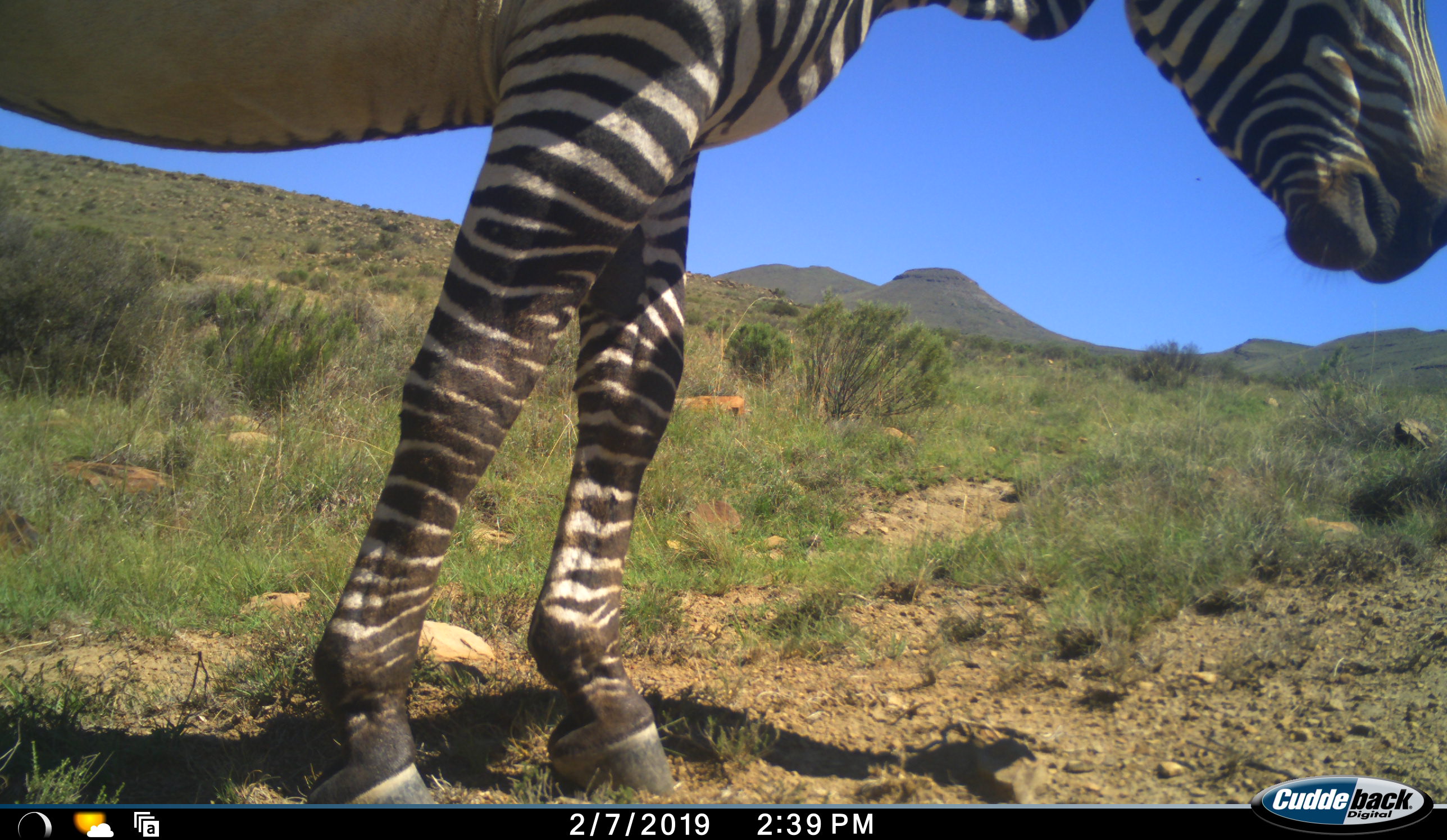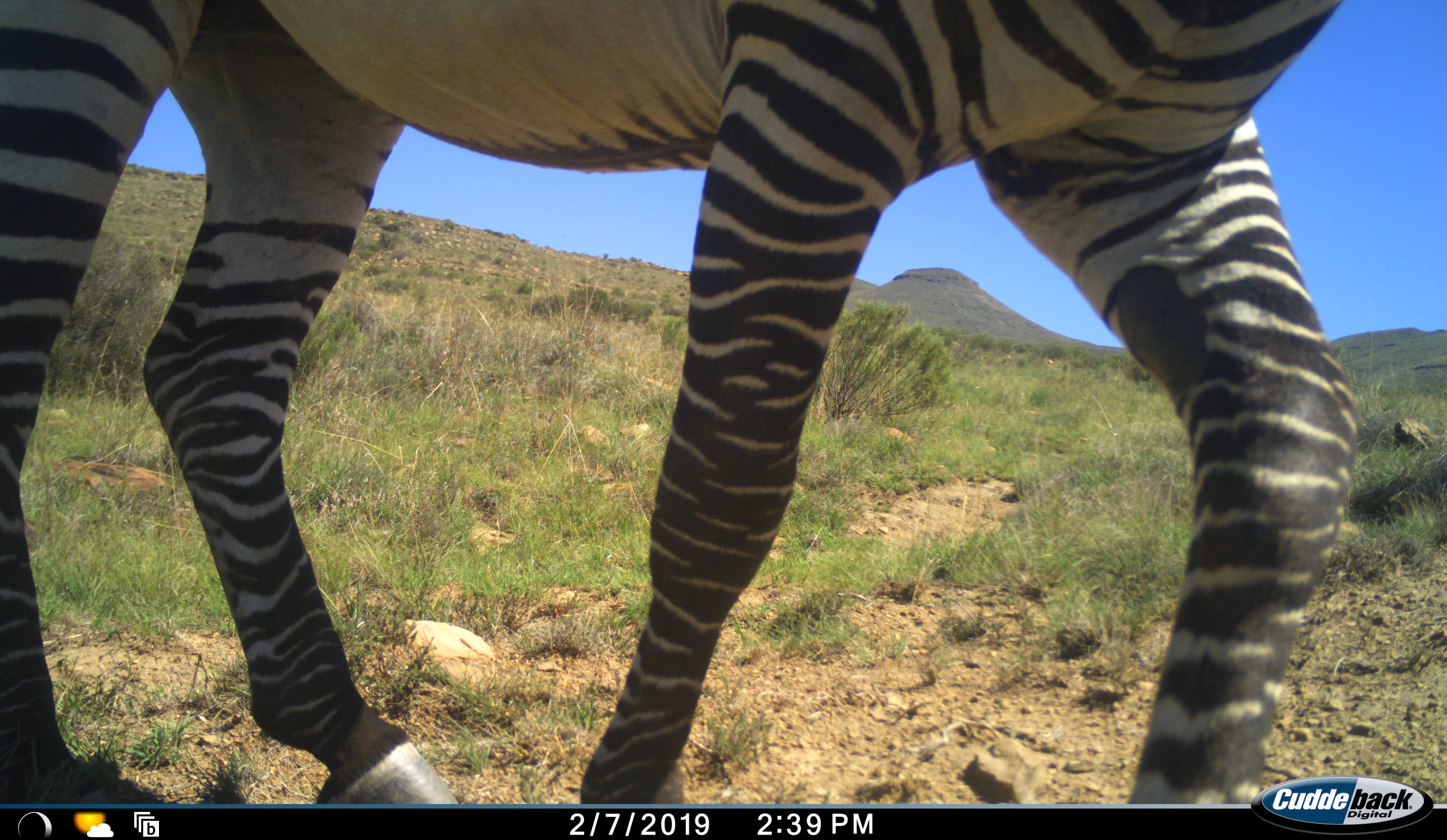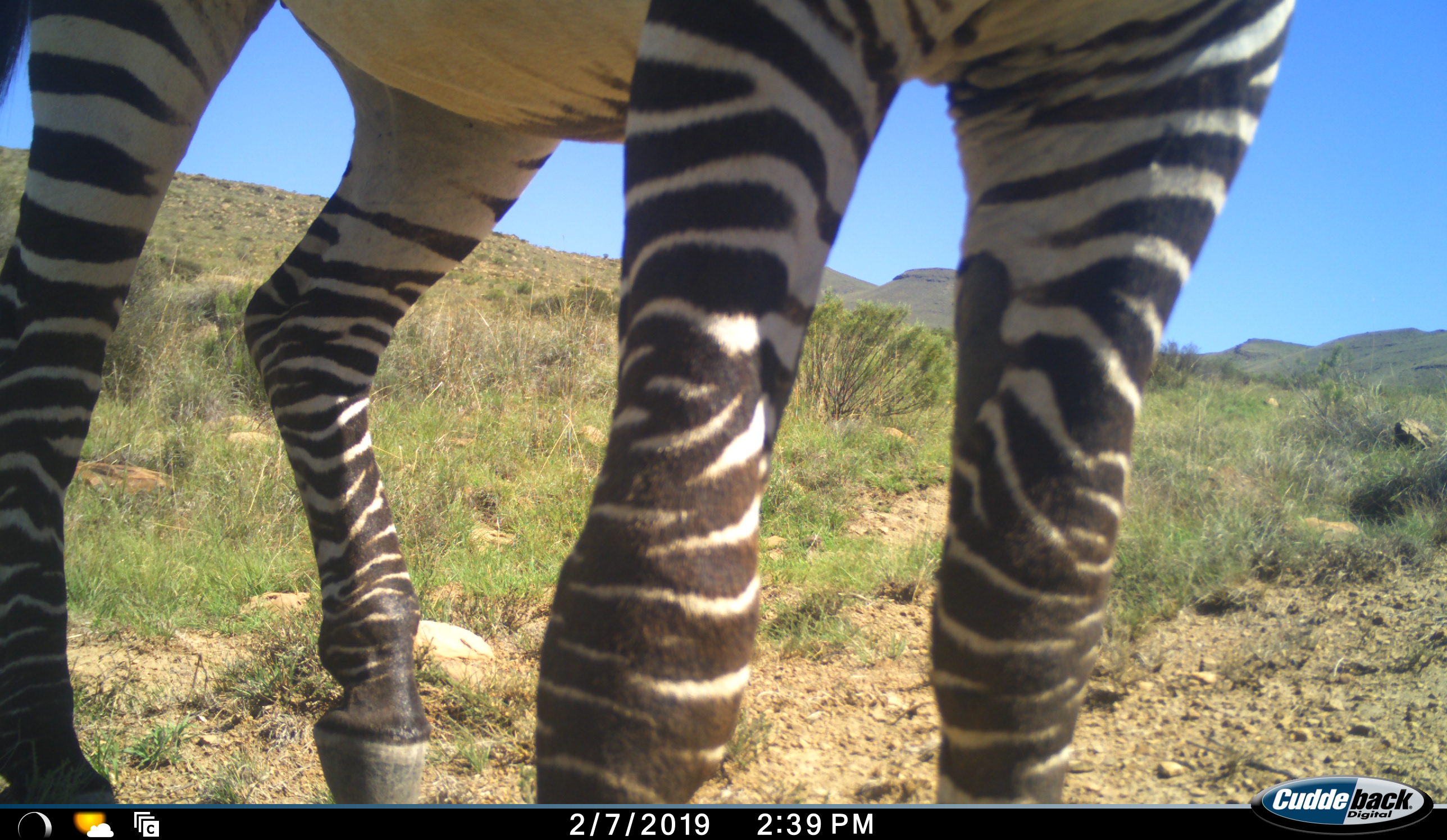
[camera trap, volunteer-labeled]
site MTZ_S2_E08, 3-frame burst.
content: unidentified animal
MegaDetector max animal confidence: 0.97